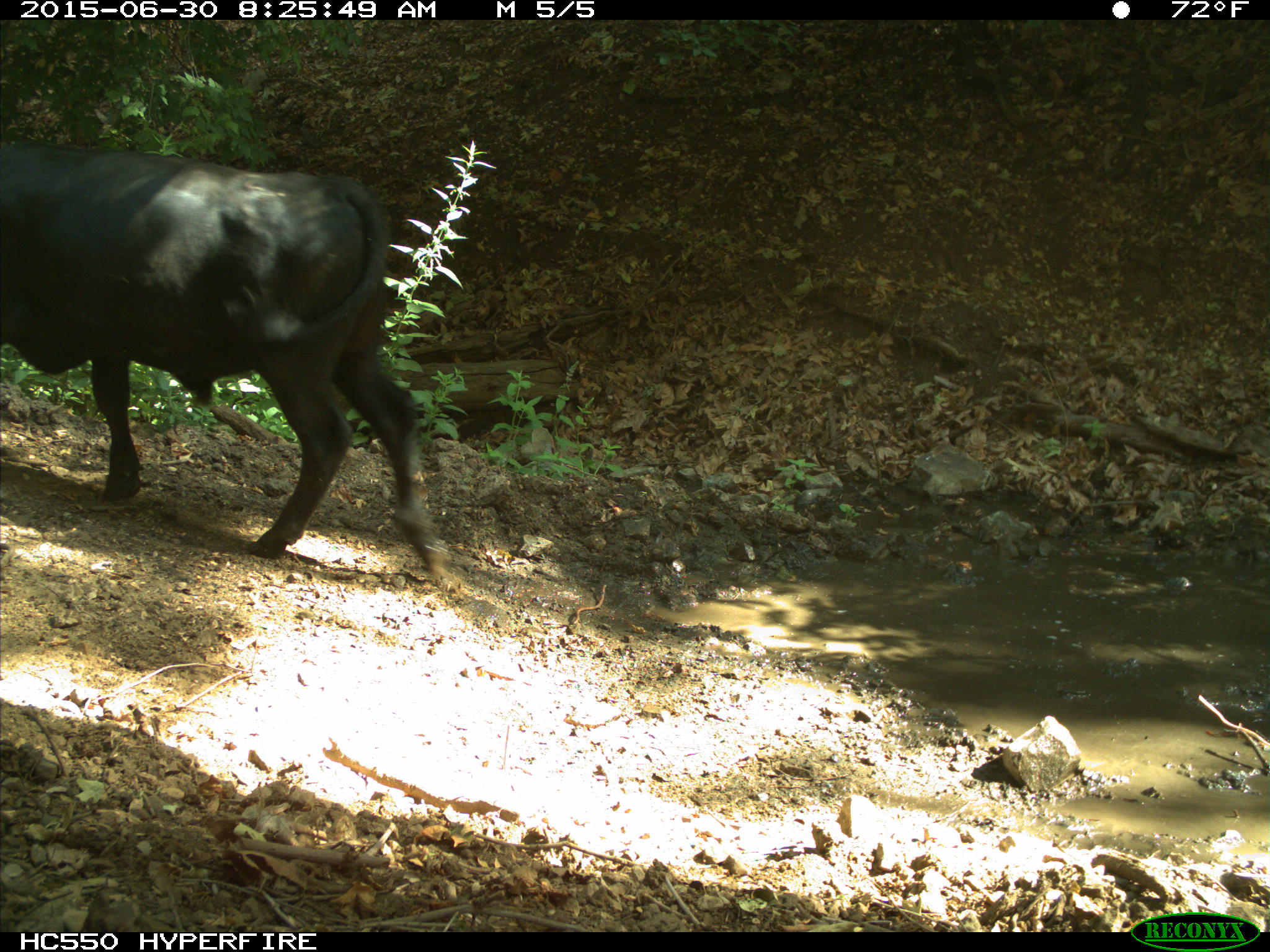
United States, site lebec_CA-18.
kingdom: Animalia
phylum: Chordata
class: Mammalia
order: Artiodactyla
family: Bovidae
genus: Bos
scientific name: Bos taurus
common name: domestic cow